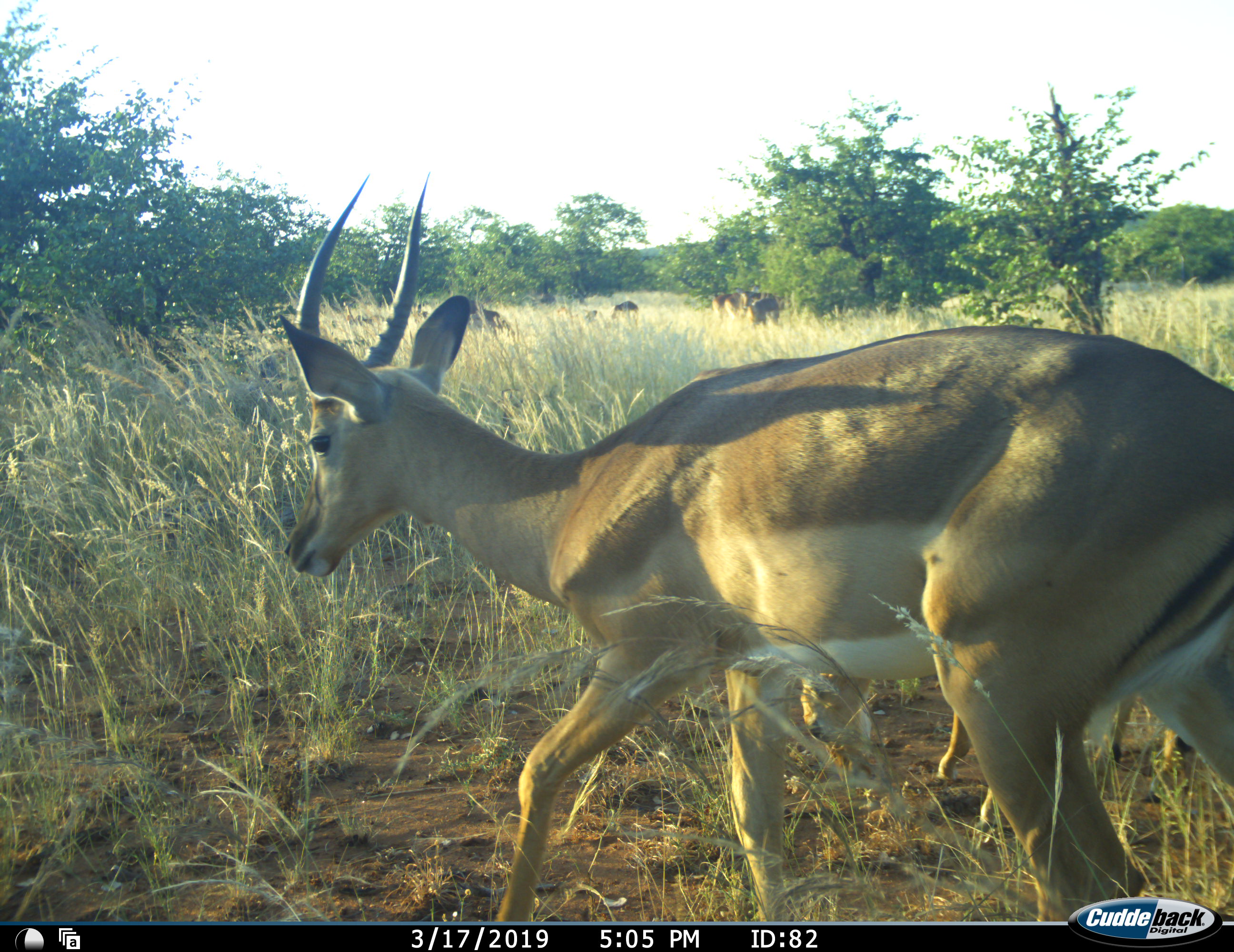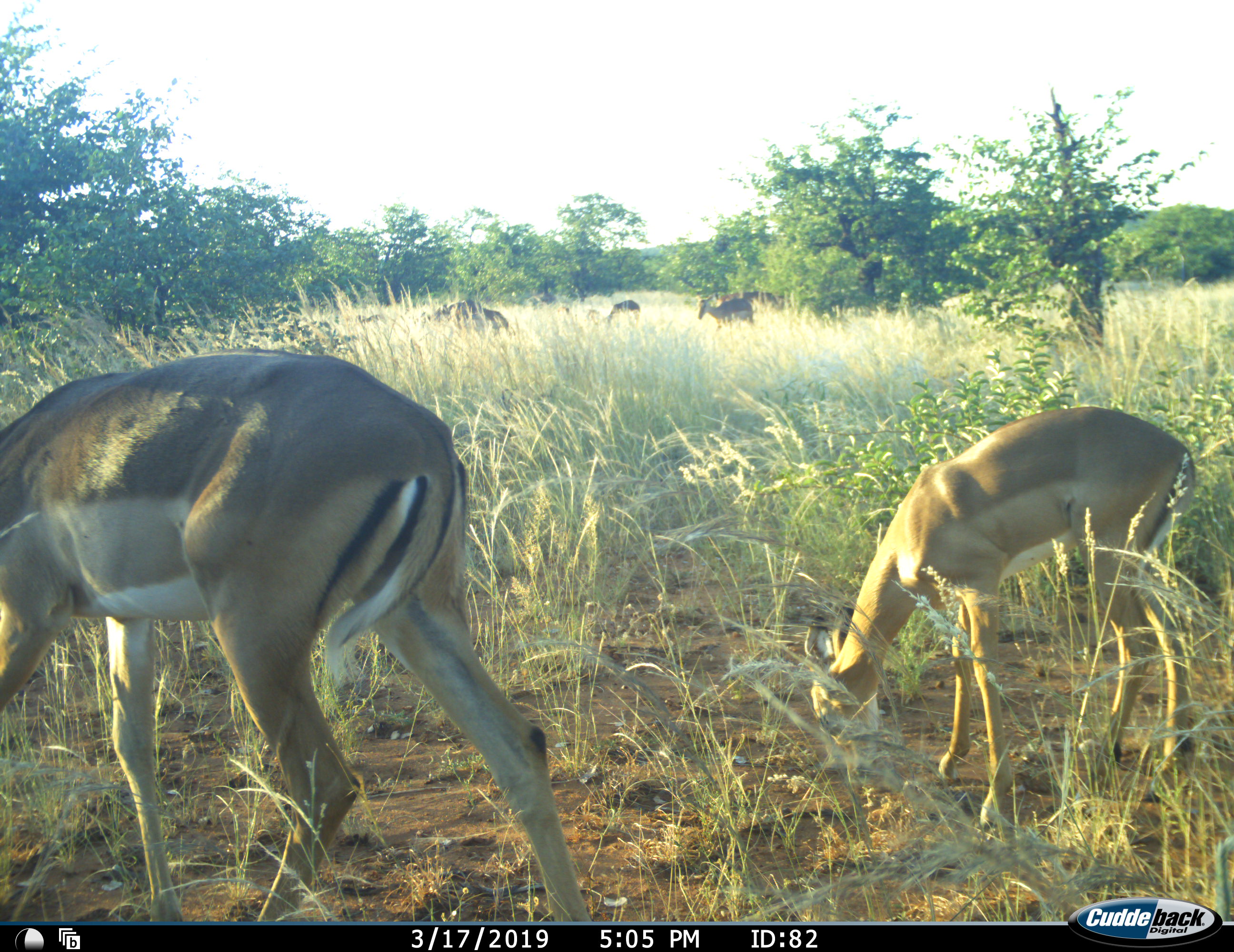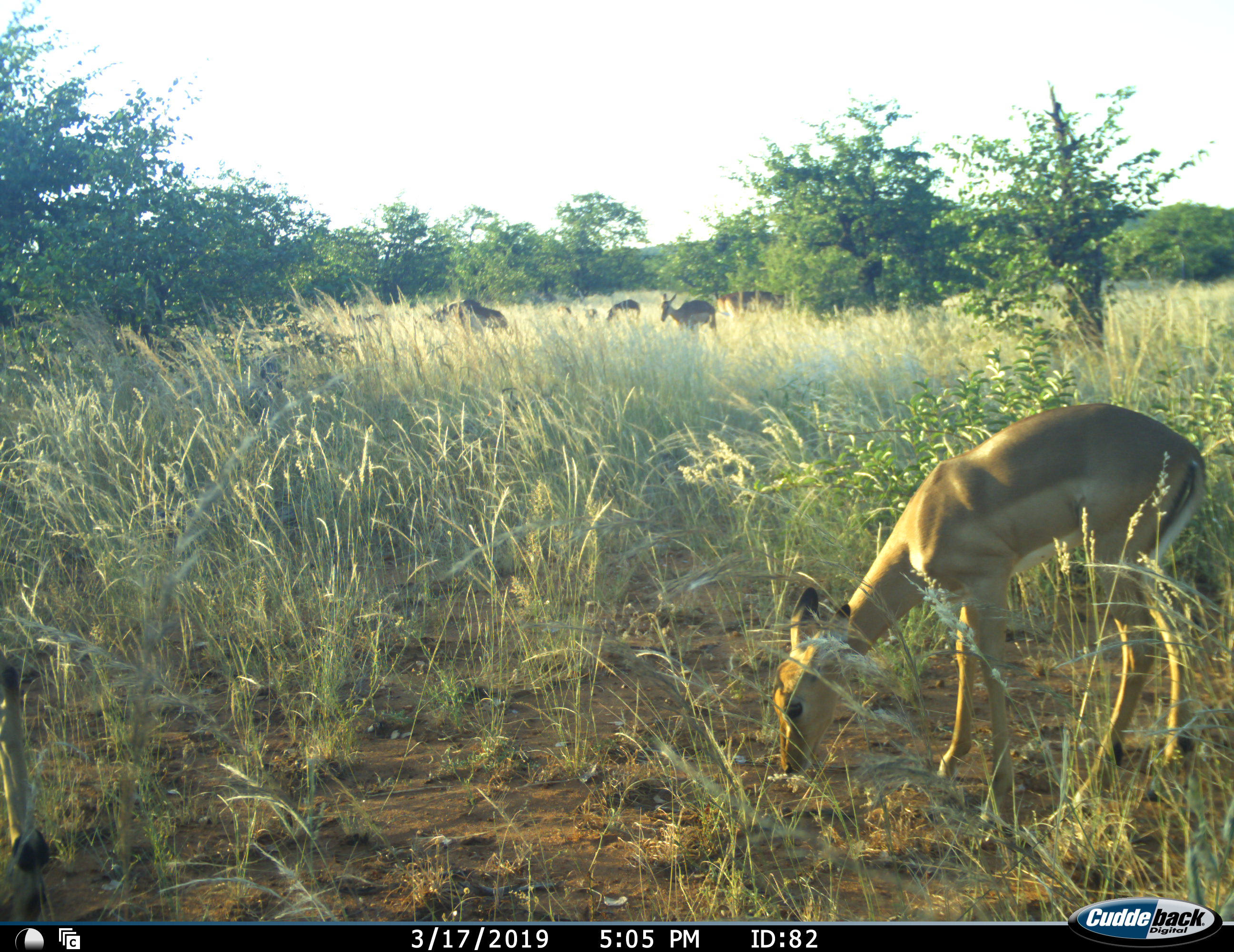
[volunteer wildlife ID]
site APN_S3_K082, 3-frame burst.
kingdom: Animalia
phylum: Chordata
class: Mammalia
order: Artiodactyla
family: Bovidae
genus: Aepyceros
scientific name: Aepyceros melampus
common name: impala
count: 6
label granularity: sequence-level